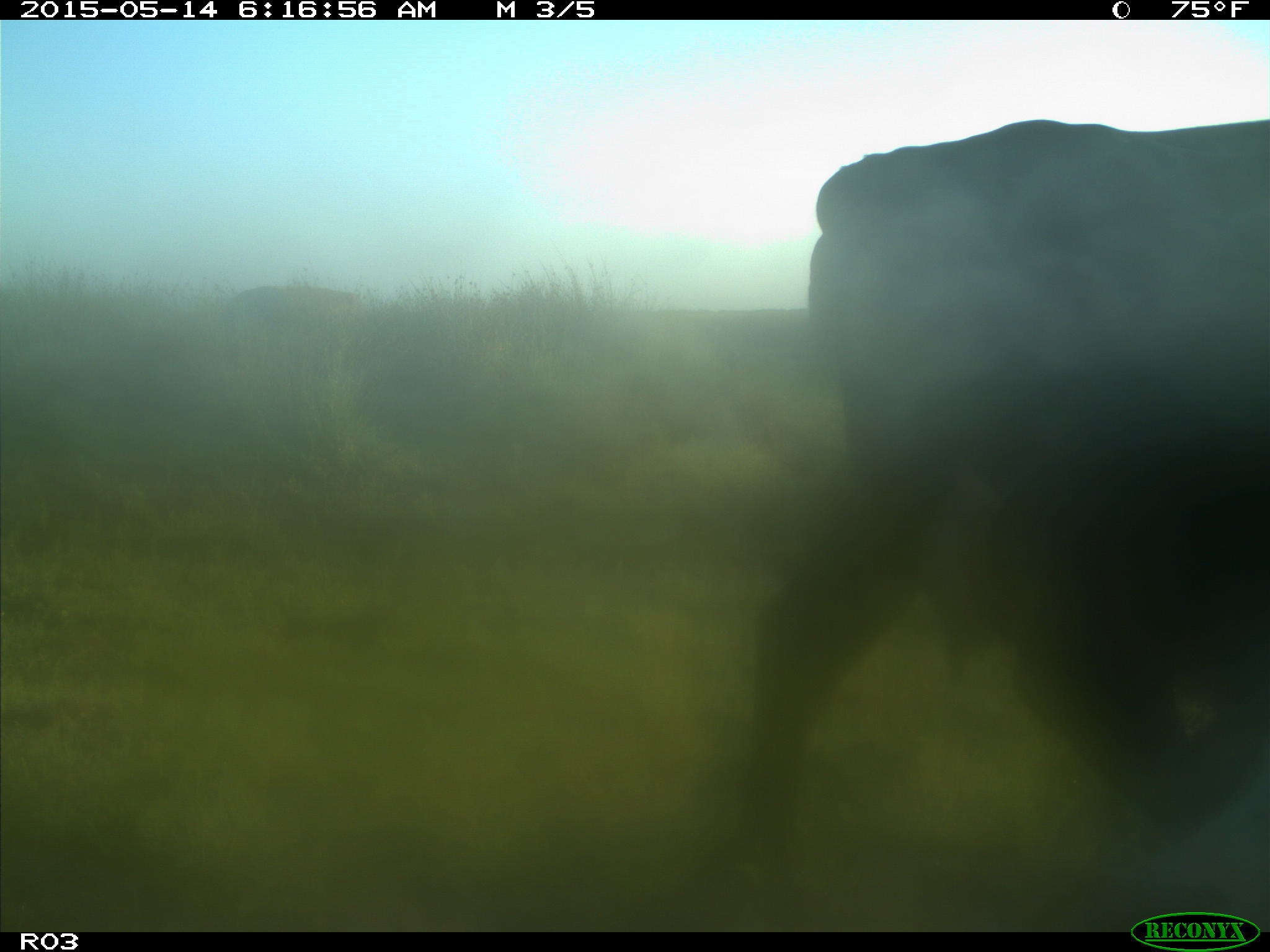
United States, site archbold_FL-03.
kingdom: Animalia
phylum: Chordata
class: Mammalia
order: Artiodactyla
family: Bovidae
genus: Bos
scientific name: Bos taurus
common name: domestic cow